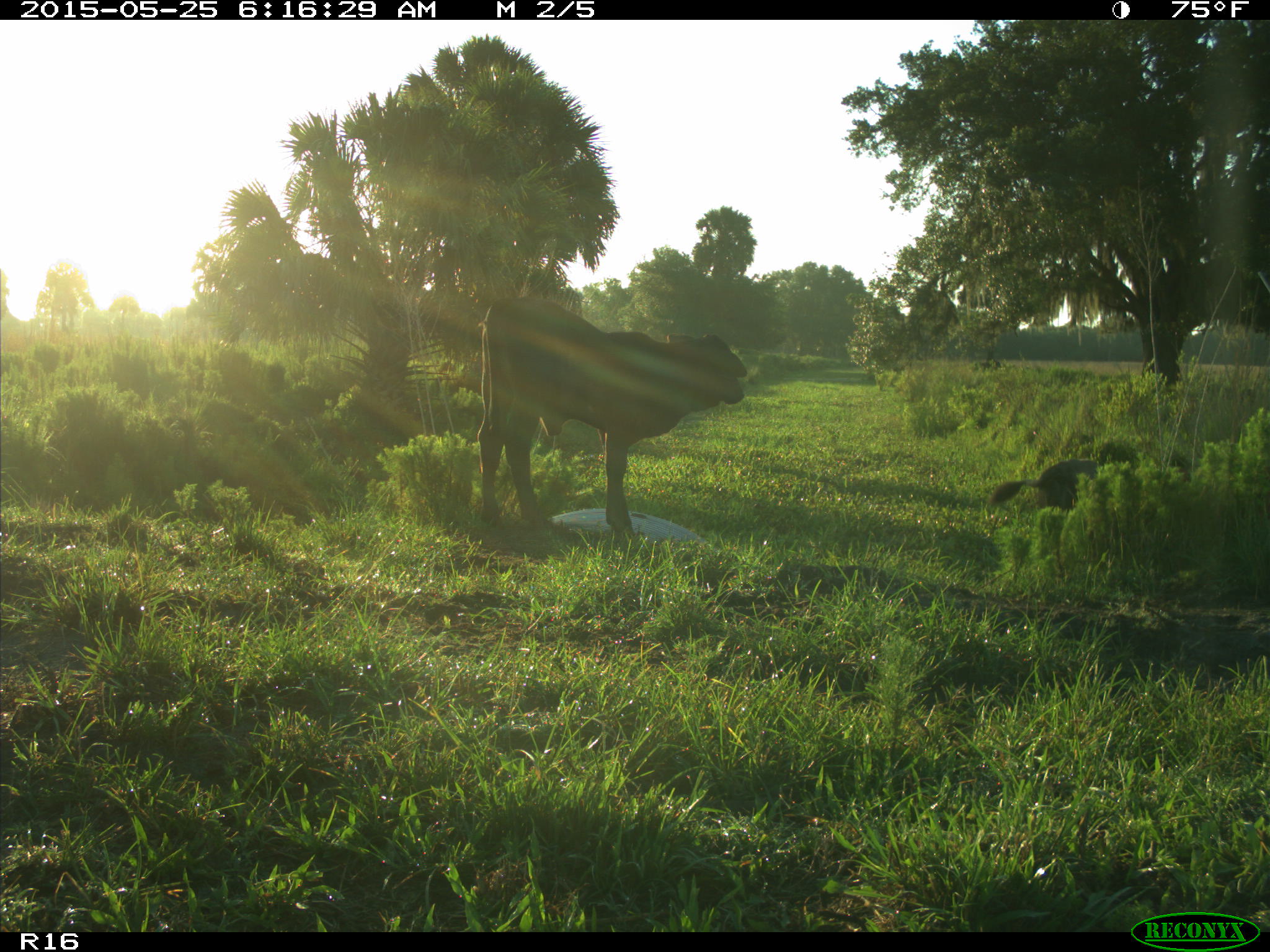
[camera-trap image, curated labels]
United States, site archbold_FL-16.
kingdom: Animalia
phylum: Chordata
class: Mammalia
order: Artiodactyla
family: Bovidae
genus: Bos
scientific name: Bos taurus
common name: domestic cow